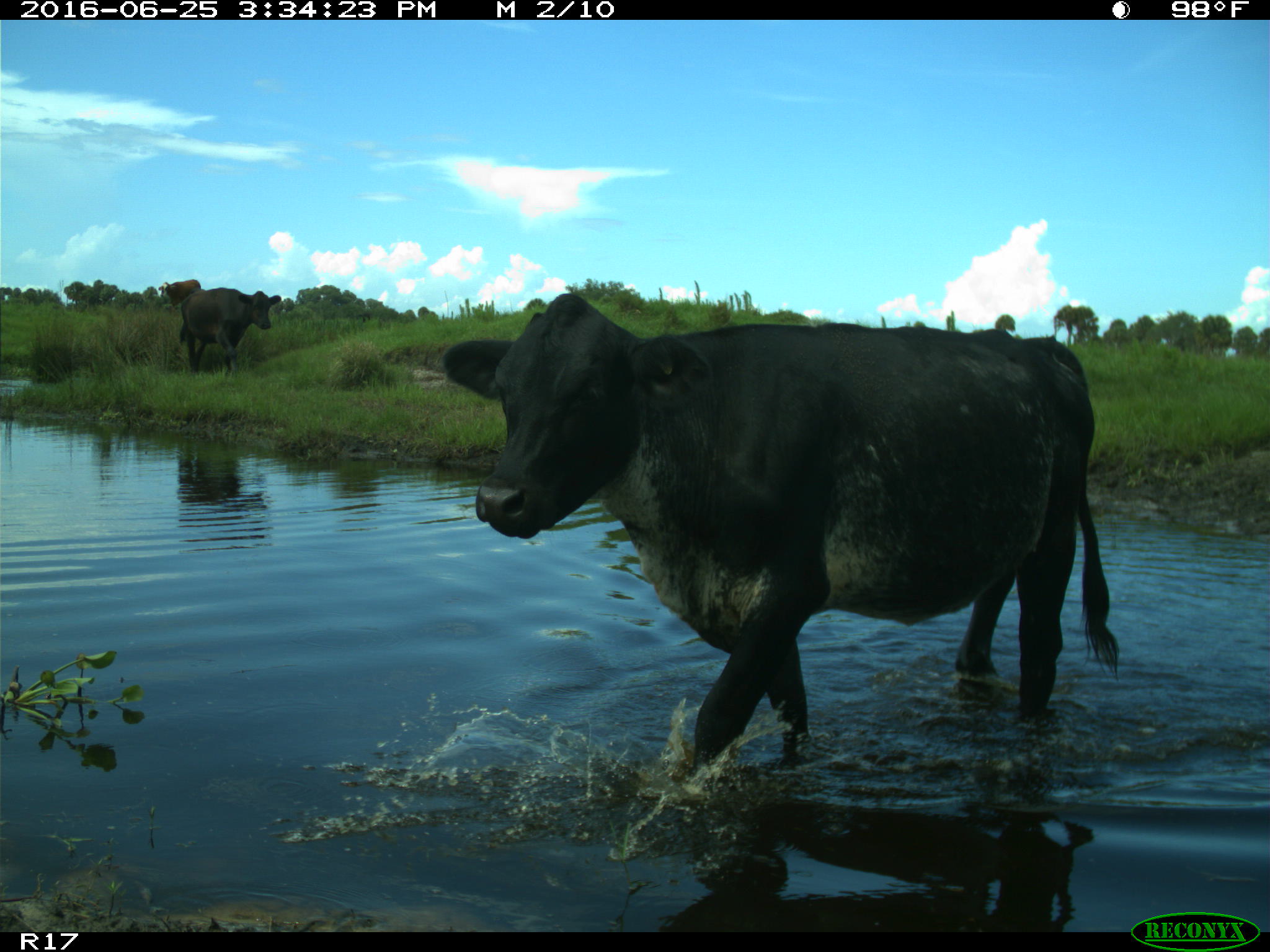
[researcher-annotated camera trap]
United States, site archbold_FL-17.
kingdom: Animalia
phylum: Chordata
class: Mammalia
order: Artiodactyla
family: Bovidae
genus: Bos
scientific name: Bos taurus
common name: domestic cow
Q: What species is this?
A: Bos taurus (domestic cow).